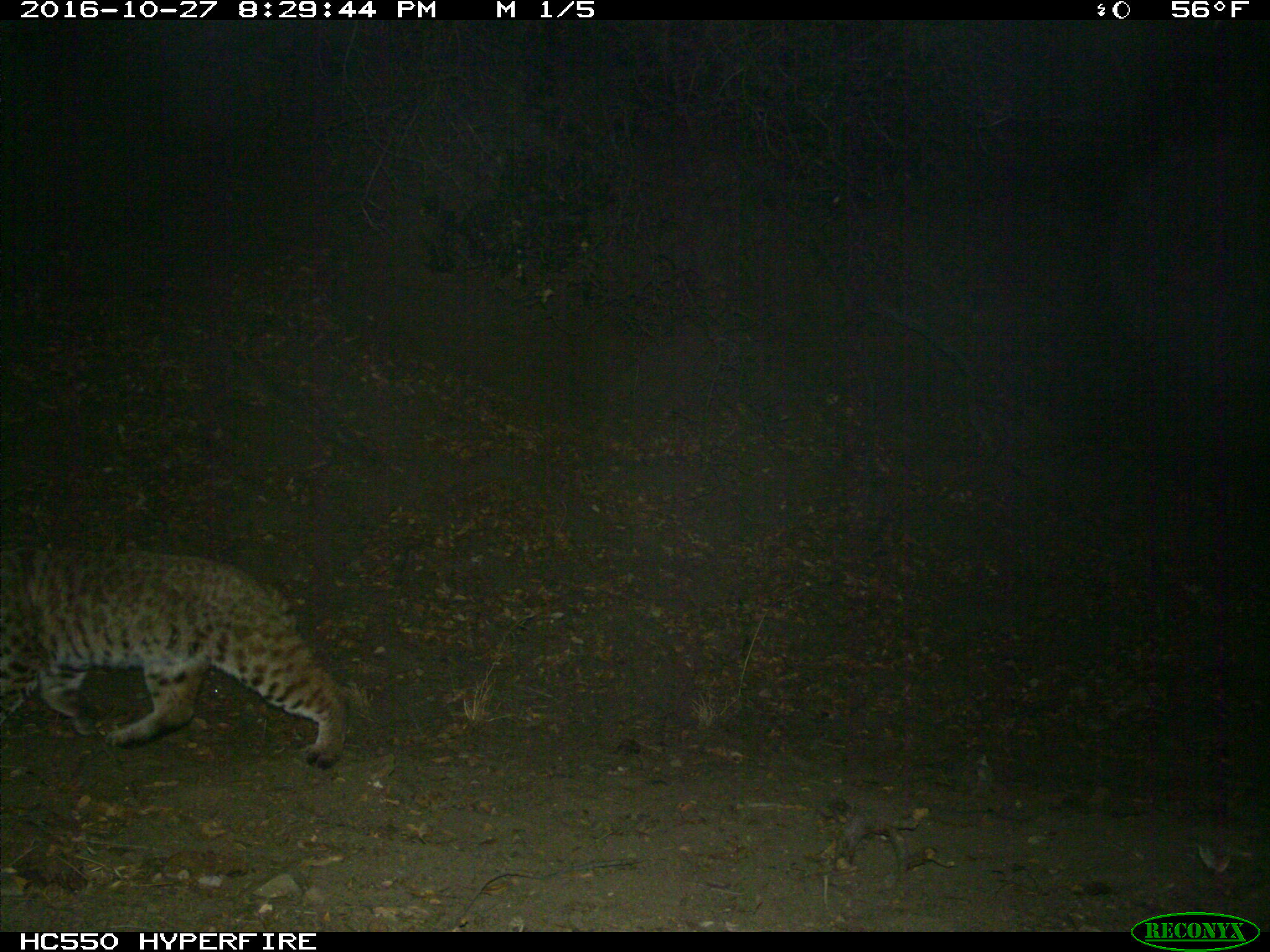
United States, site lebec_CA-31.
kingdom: Animalia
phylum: Chordata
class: Mammalia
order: Carnivora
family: Felidae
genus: Lynx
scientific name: Lynx rufus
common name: bobcat